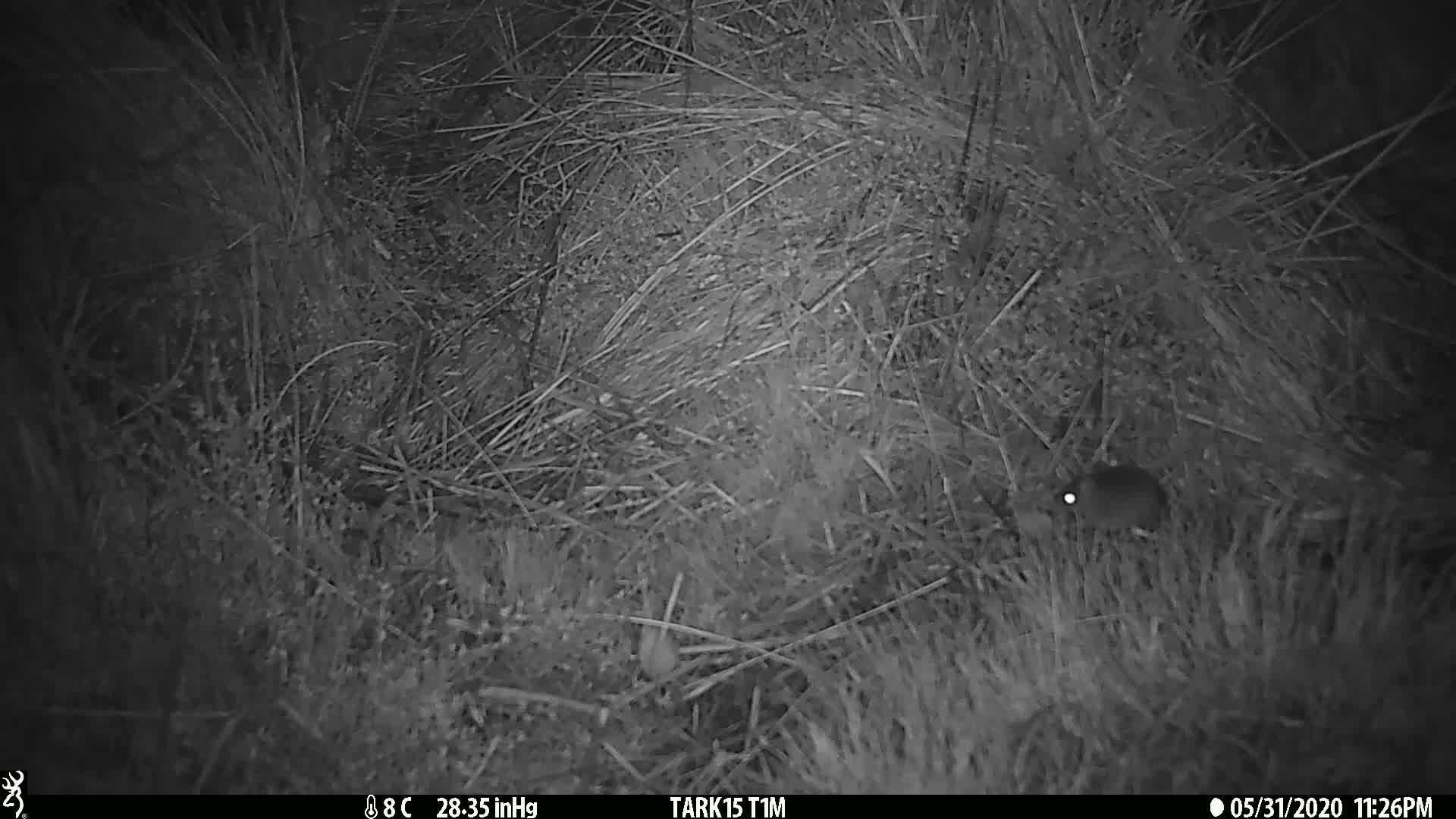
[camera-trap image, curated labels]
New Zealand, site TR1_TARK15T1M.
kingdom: Animalia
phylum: Chordata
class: Mammalia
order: Rodentia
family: Muridae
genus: Mus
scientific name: Mus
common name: mouse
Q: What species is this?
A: Mouse (Mus).